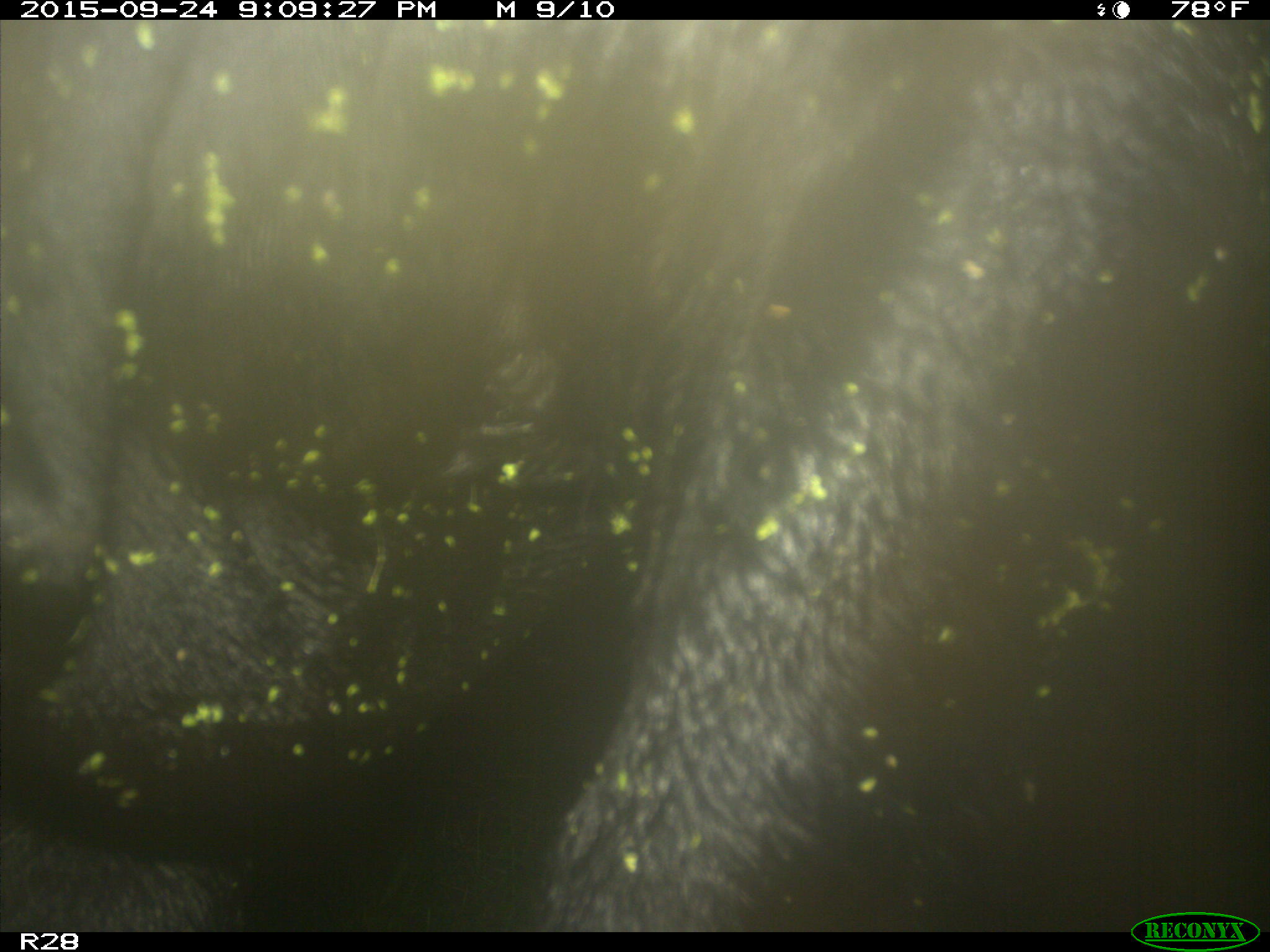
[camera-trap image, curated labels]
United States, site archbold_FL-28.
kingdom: Animalia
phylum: Chordata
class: Mammalia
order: Artiodactyla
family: Bovidae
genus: Bos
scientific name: Bos taurus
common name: domestic cow